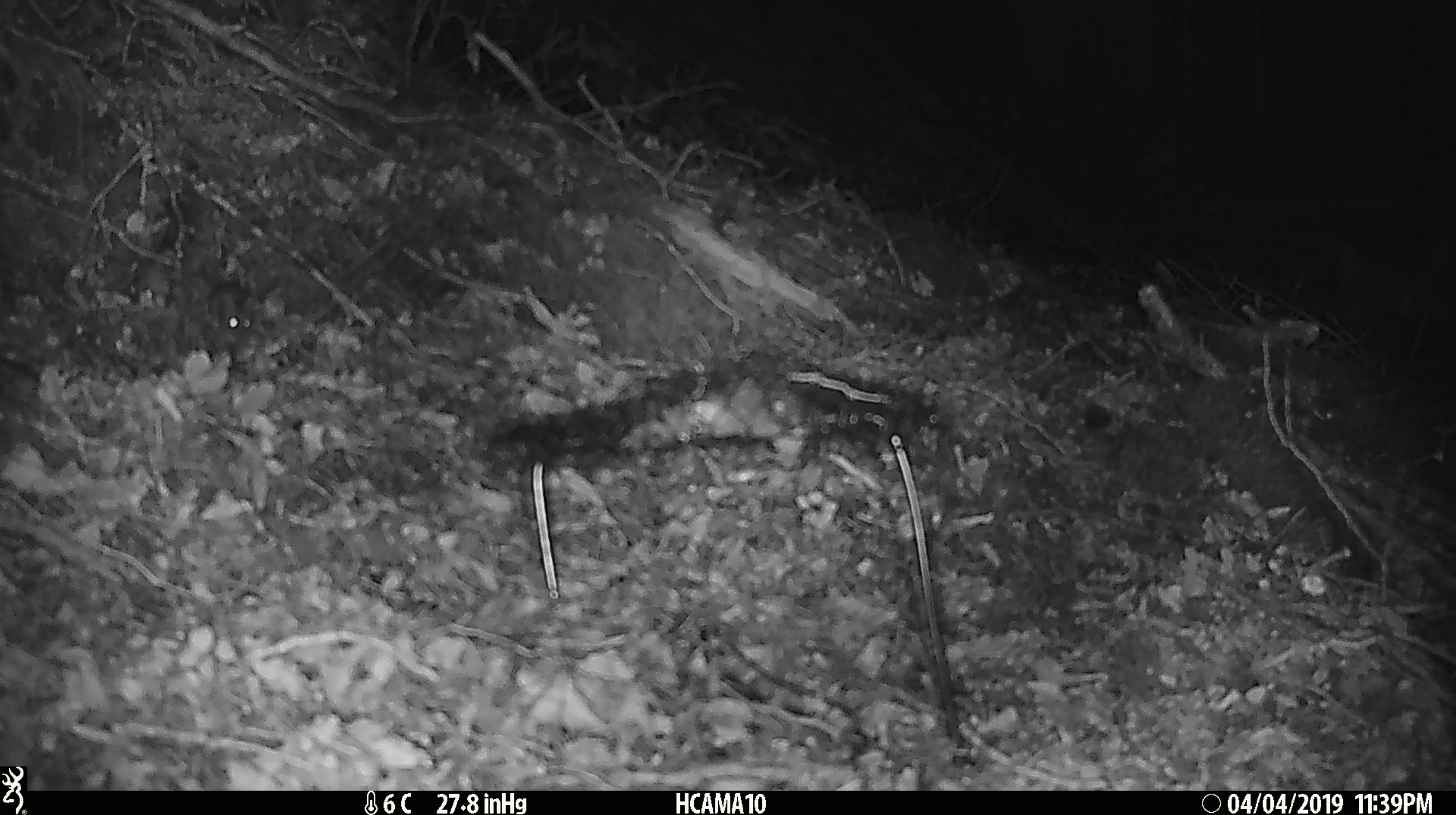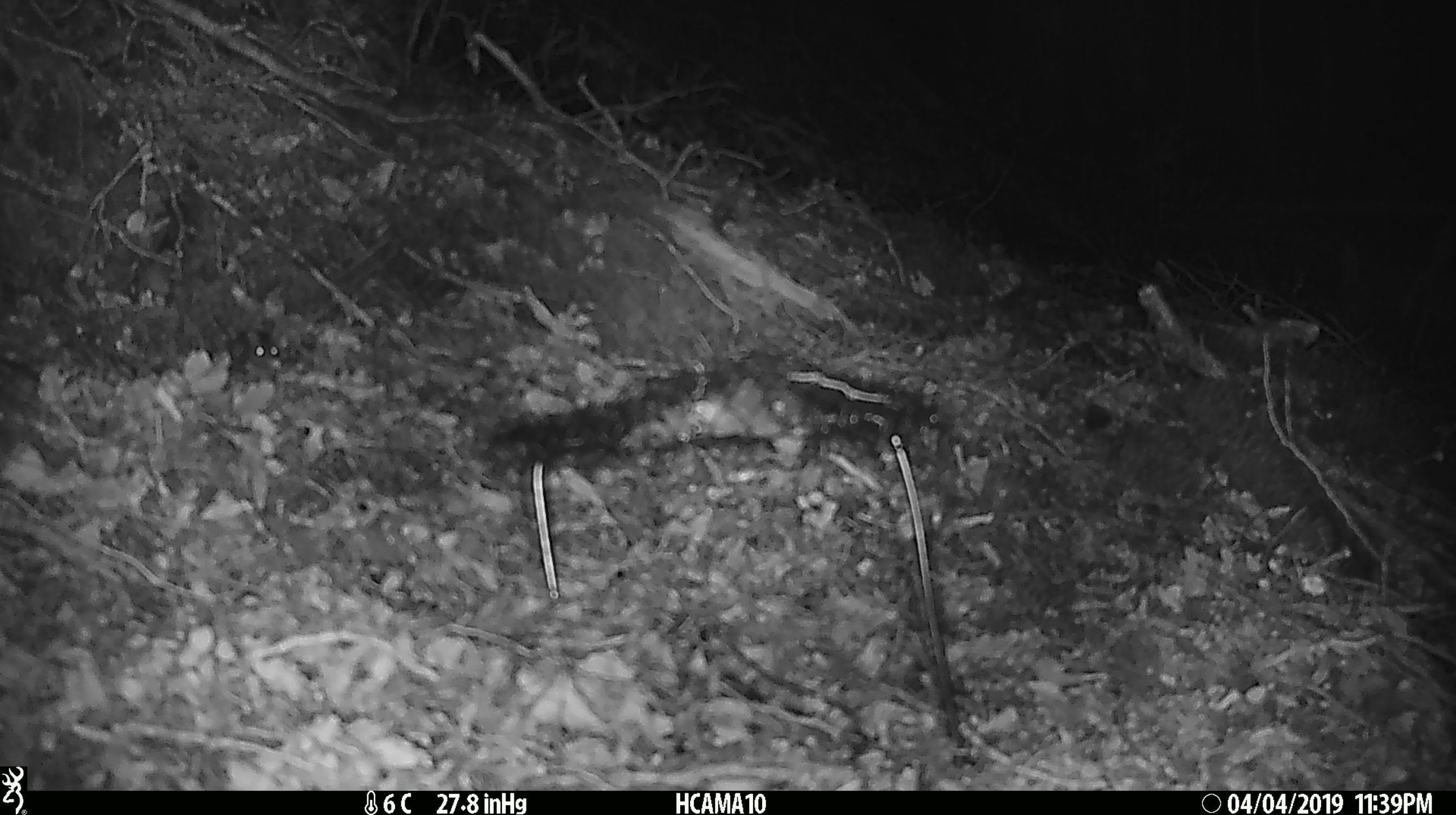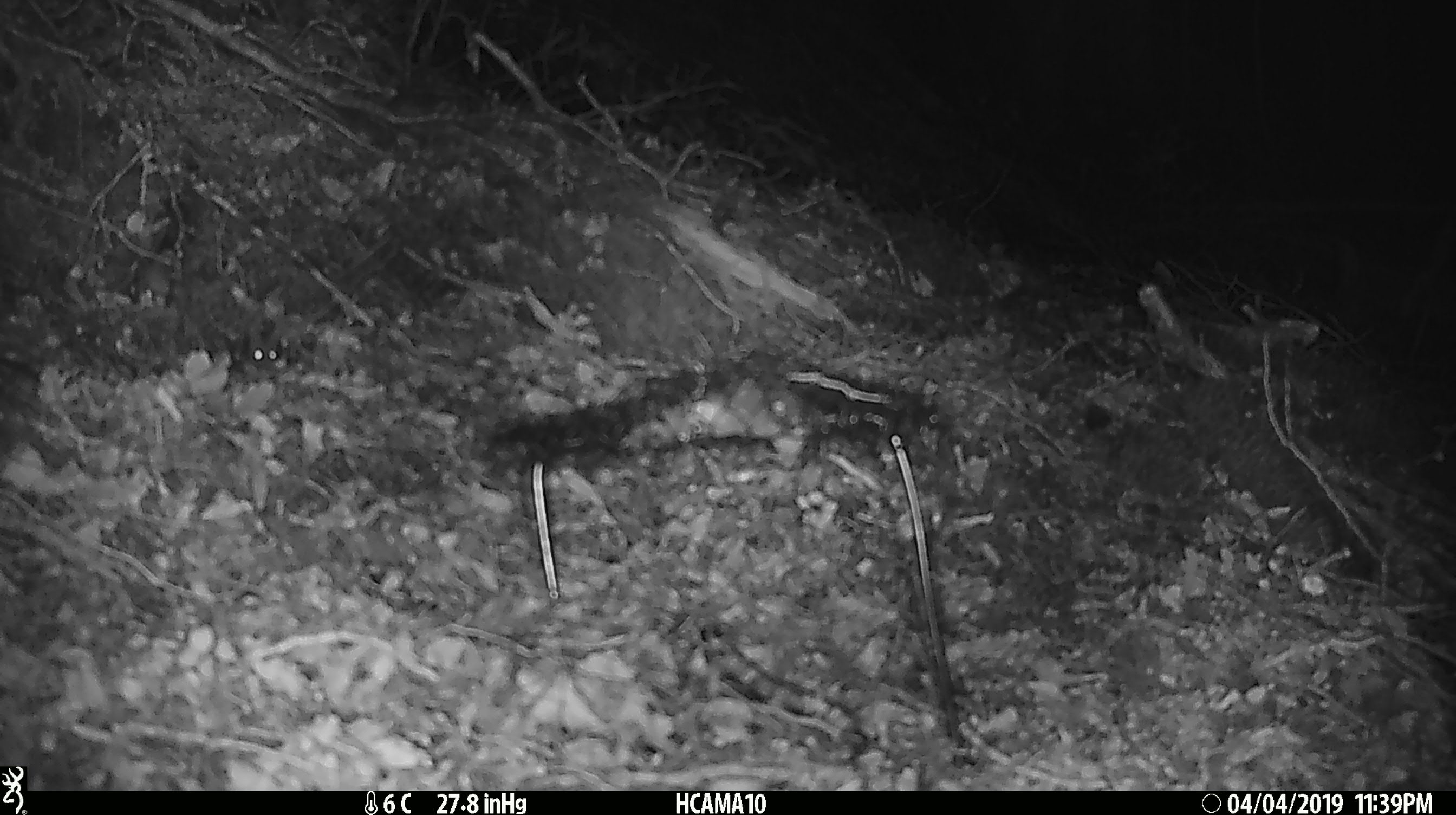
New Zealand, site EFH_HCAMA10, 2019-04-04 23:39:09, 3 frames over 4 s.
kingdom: Animalia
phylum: Chordata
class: Mammalia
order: Rodentia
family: Muridae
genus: Mus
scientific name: Mus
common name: mouse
Mouse (Mus).